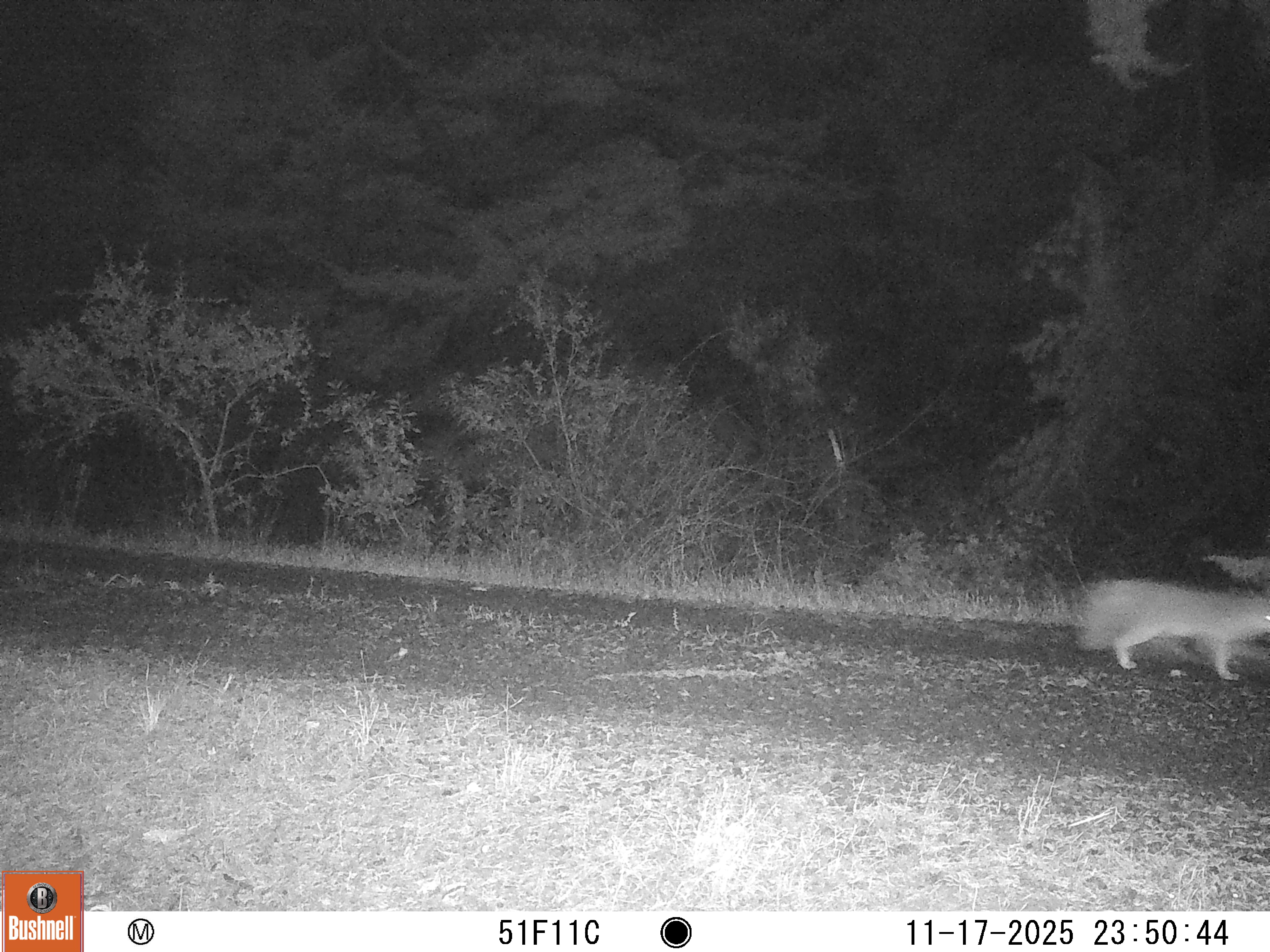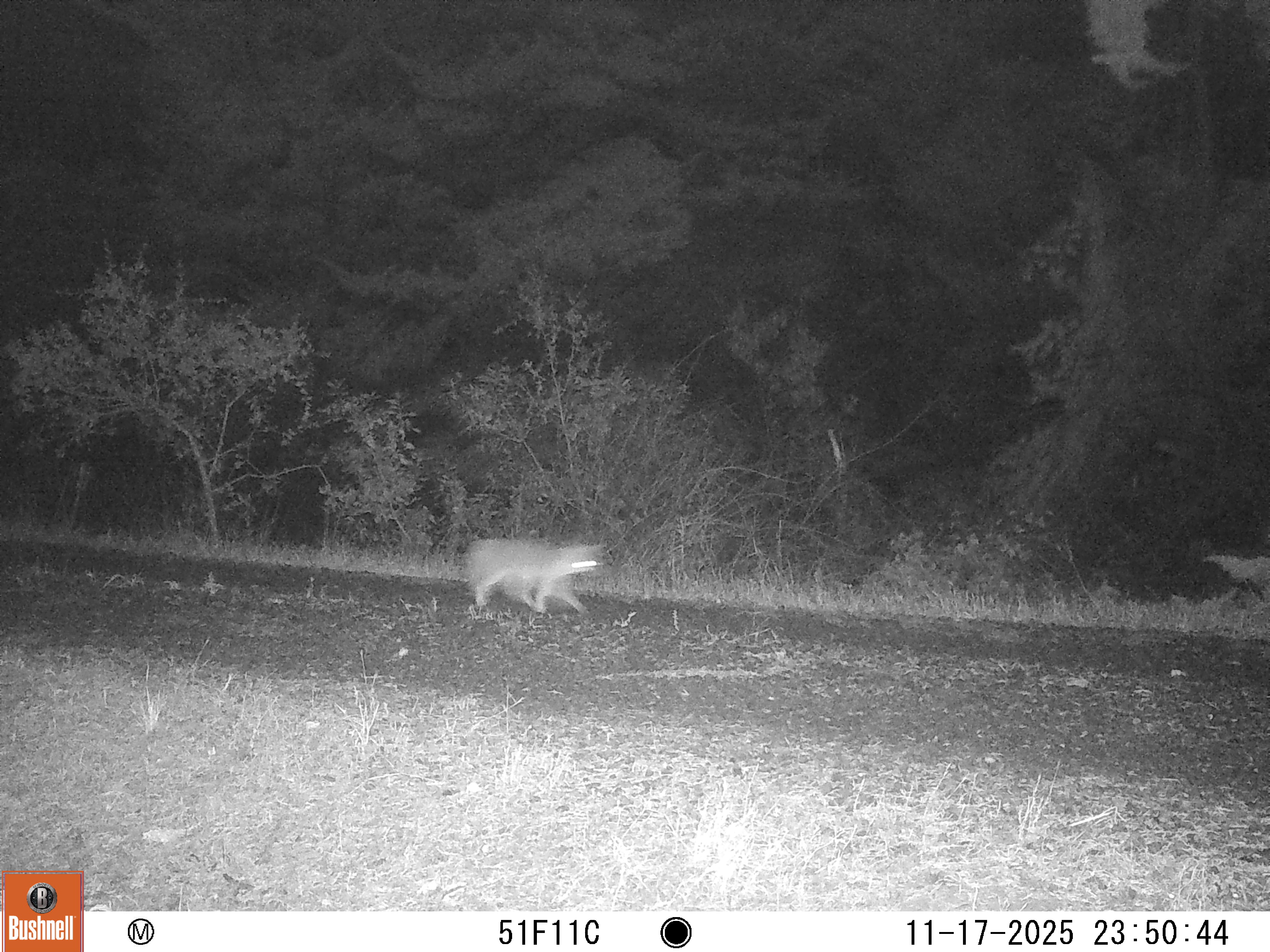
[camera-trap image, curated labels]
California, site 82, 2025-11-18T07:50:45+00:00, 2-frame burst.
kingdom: Animalia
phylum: Chordata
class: Mammalia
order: Carnivora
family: Canidae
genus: Urocyon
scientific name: Urocyon cinereoargenteus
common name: gray fox